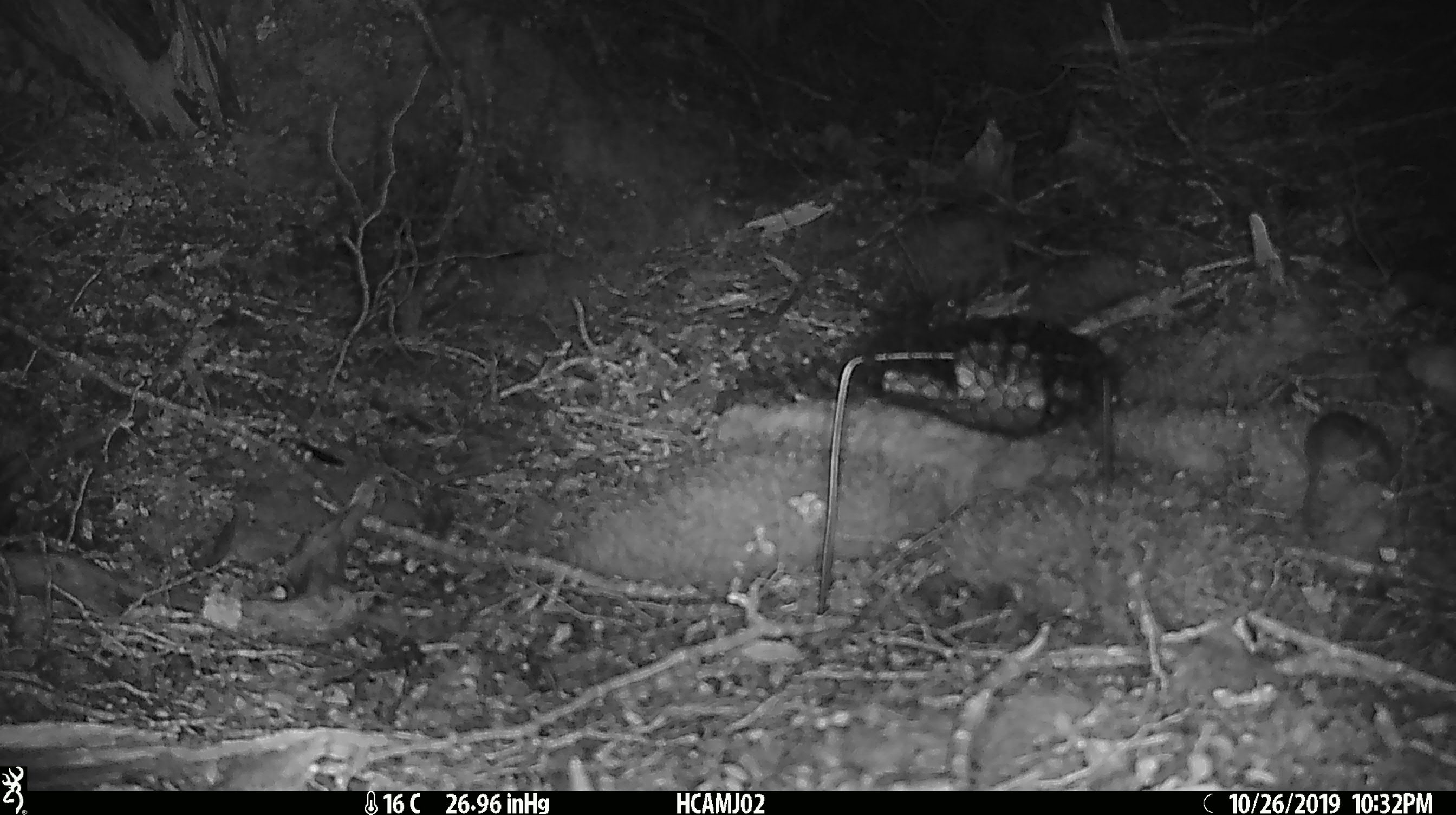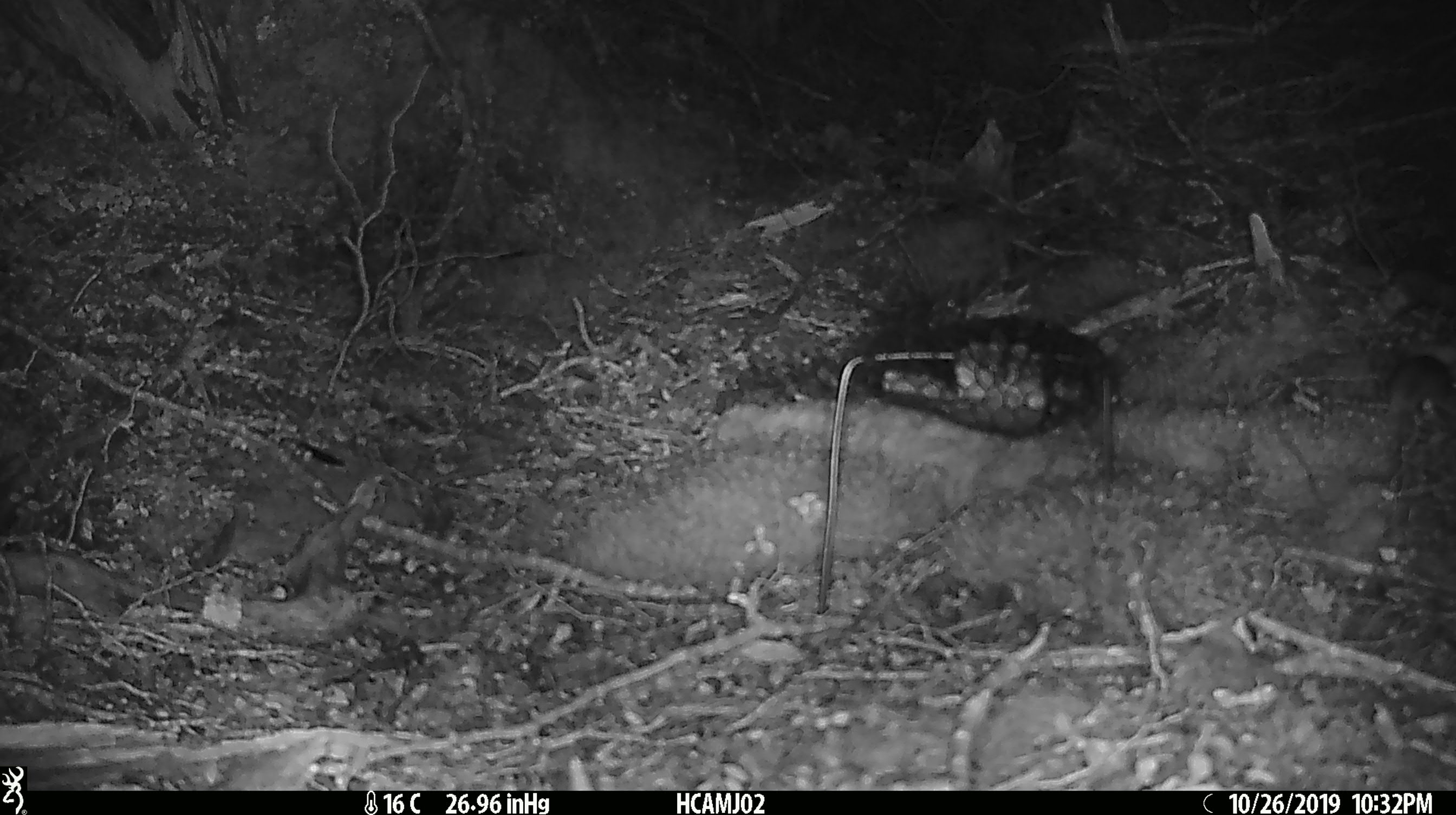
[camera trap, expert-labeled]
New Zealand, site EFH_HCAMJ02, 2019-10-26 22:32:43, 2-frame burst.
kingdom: Animalia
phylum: Chordata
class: Mammalia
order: Rodentia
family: Muridae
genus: Mus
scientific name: Mus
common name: mouse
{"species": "mouse (Mus)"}